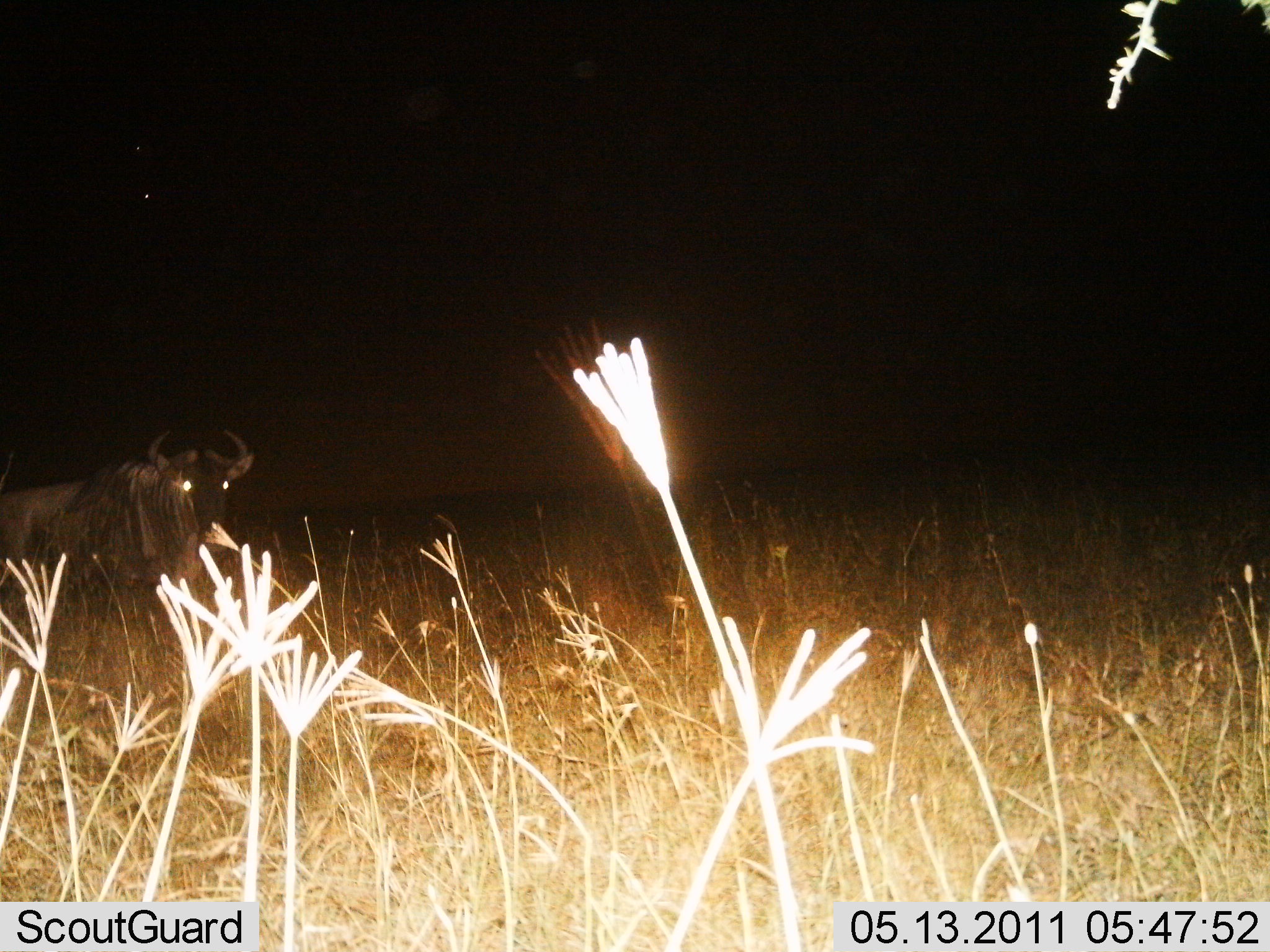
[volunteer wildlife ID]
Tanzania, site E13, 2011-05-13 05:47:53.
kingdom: Animalia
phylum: Chordata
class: Mammalia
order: Artiodactyla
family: Bovidae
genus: Connochaetes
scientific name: Connochaetes taurinus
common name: blue wildebeest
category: wildebeest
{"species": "wildebeest (blue wildebeest) (Connochaetes taurinus)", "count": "1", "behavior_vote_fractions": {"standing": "86%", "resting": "14%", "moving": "0%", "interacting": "0%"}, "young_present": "0%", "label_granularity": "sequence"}